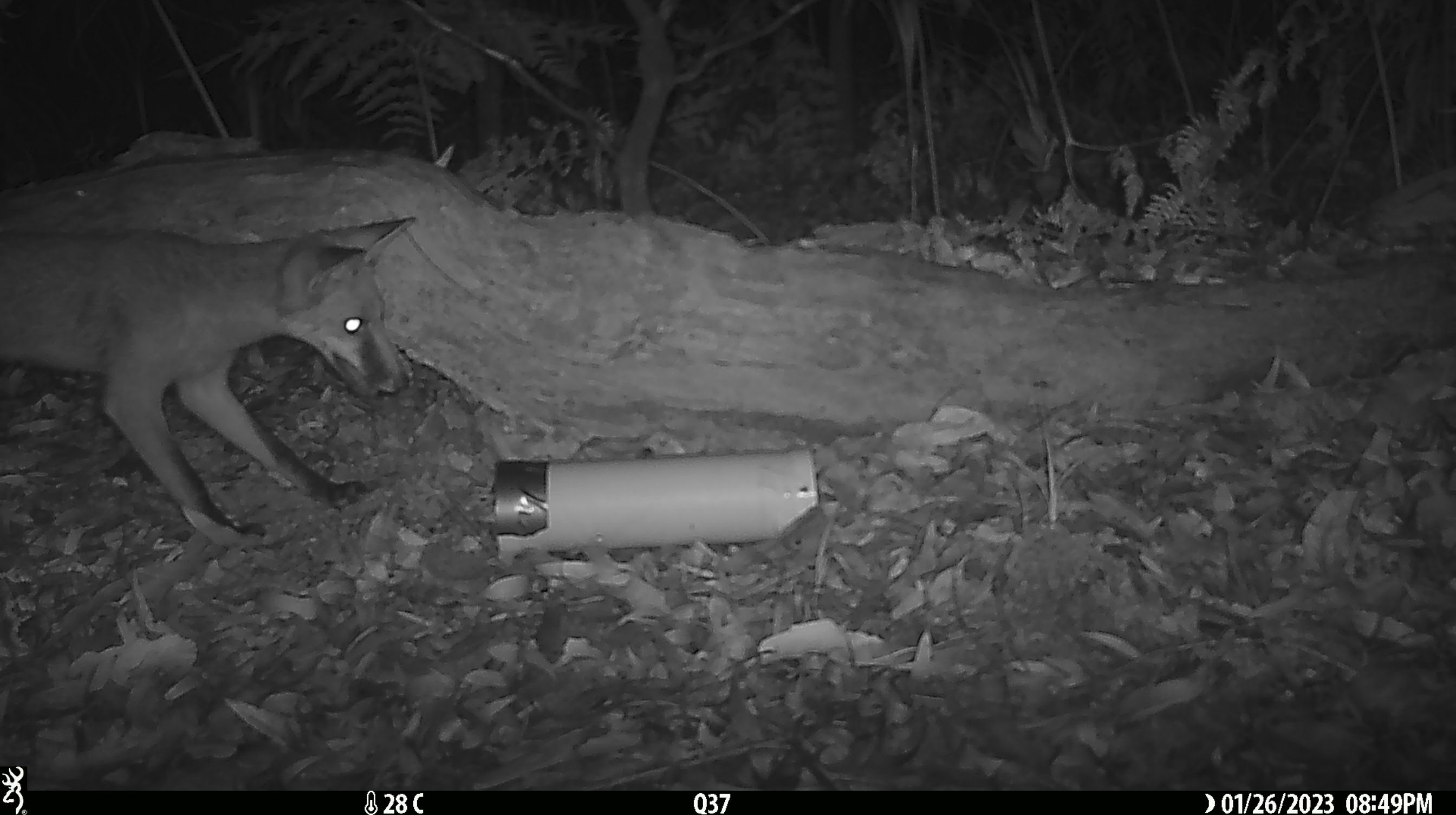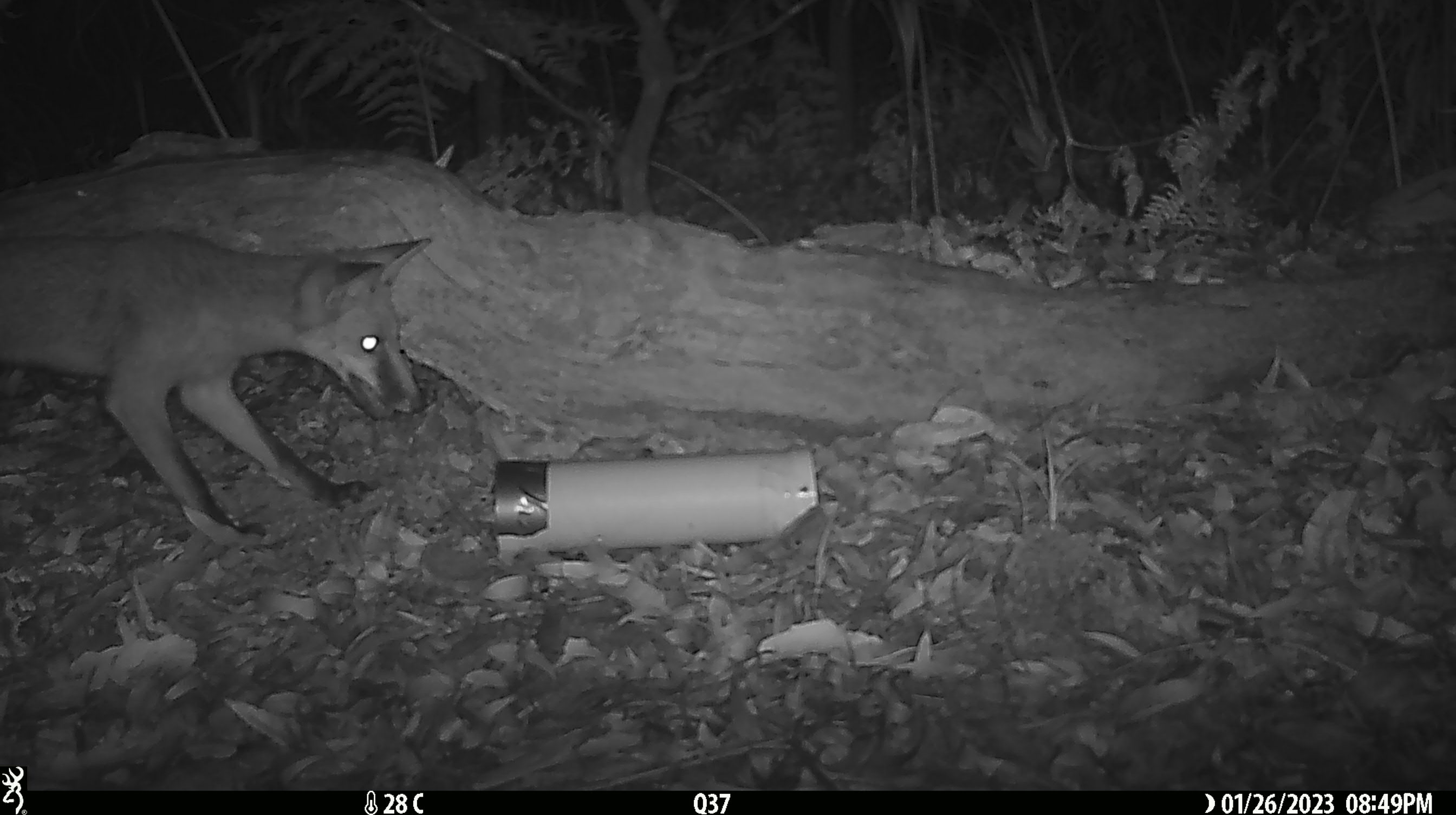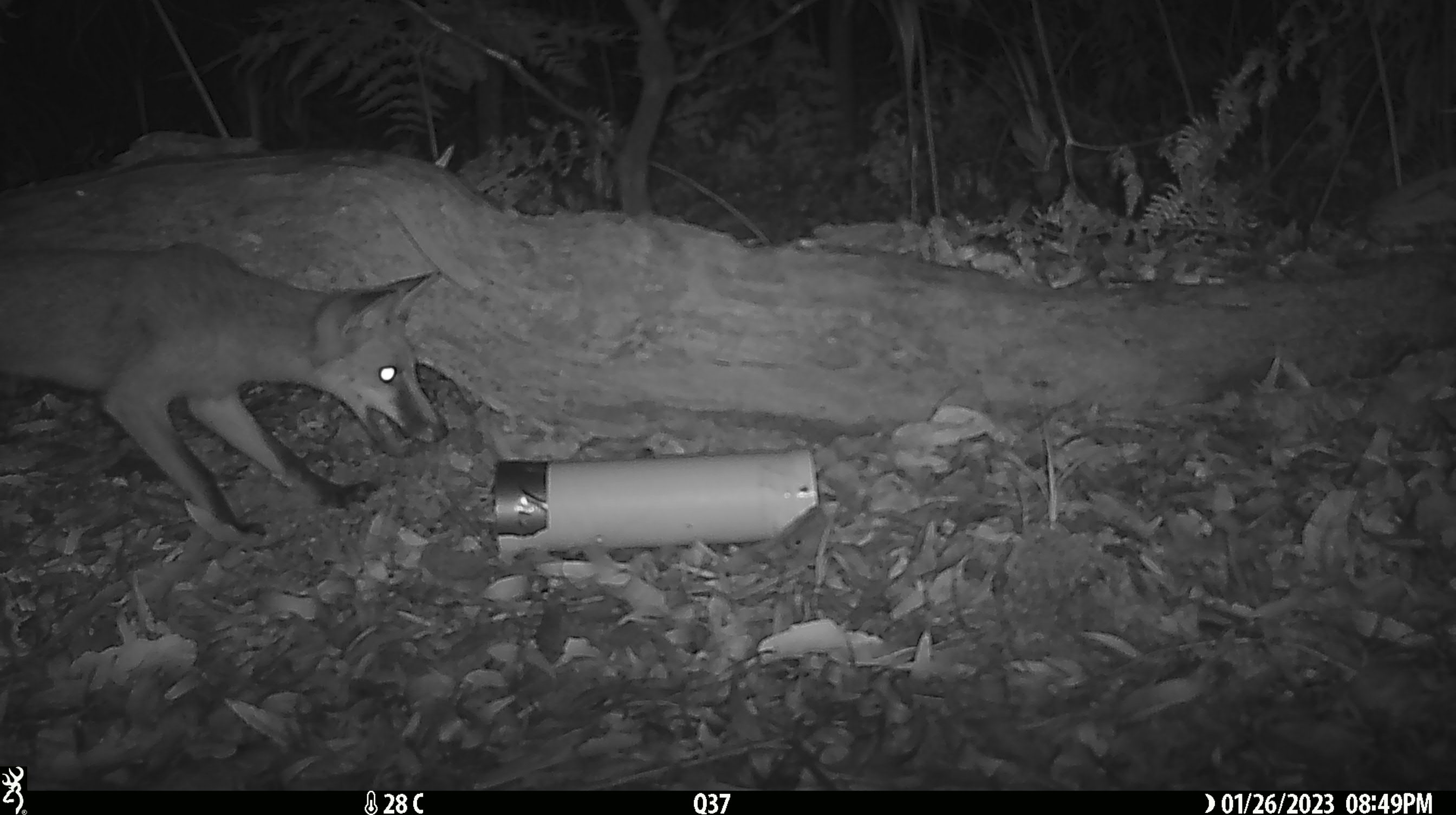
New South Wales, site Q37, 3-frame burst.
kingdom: Animalia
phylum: Chordata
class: Mammalia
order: Carnivora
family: Canidae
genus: Vulpes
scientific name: Vulpes vulpes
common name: red fox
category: fox